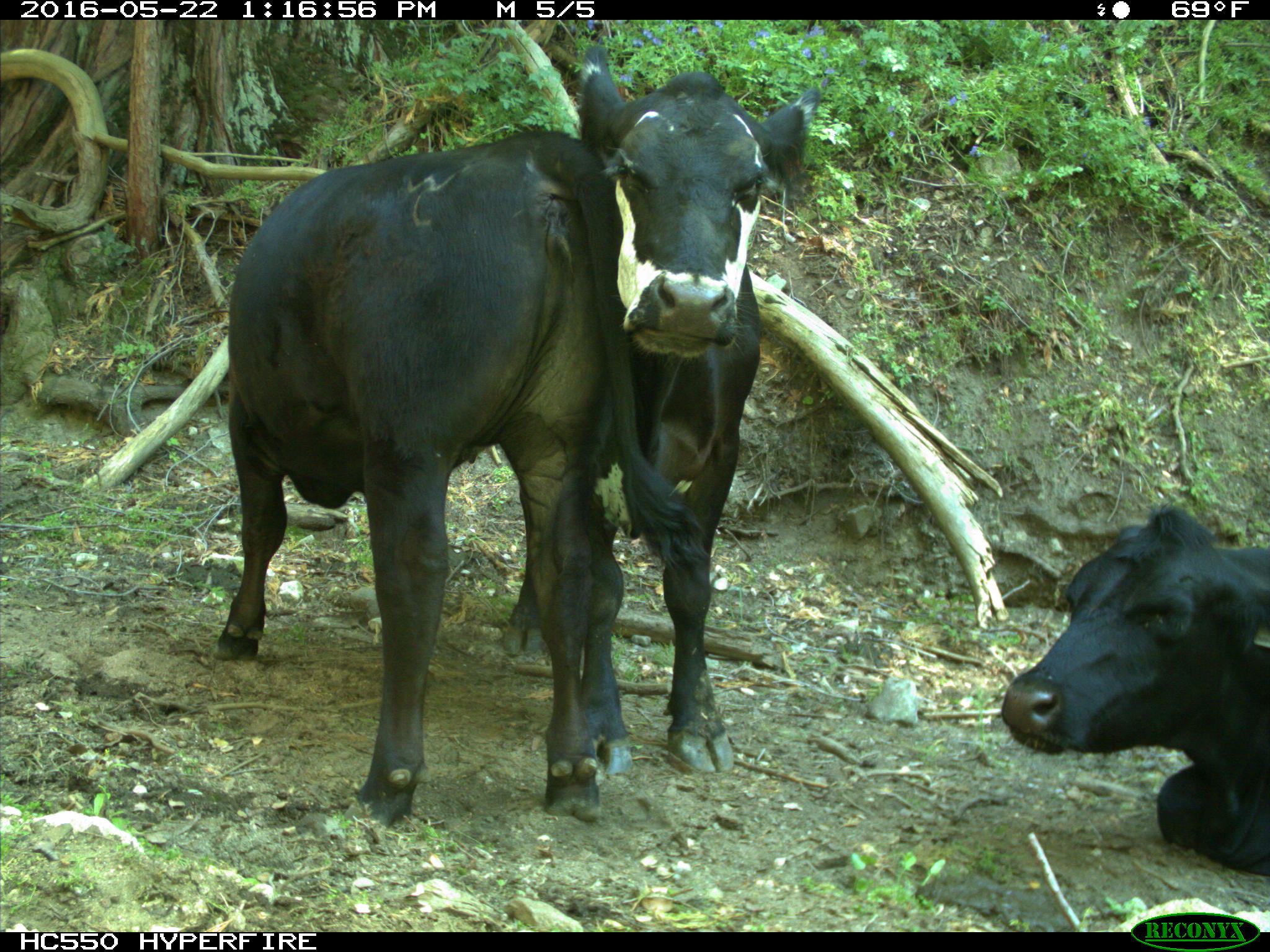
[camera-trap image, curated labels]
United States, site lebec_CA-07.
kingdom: Animalia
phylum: Chordata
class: Mammalia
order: Artiodactyla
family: Bovidae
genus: Bos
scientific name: Bos taurus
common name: domestic cow